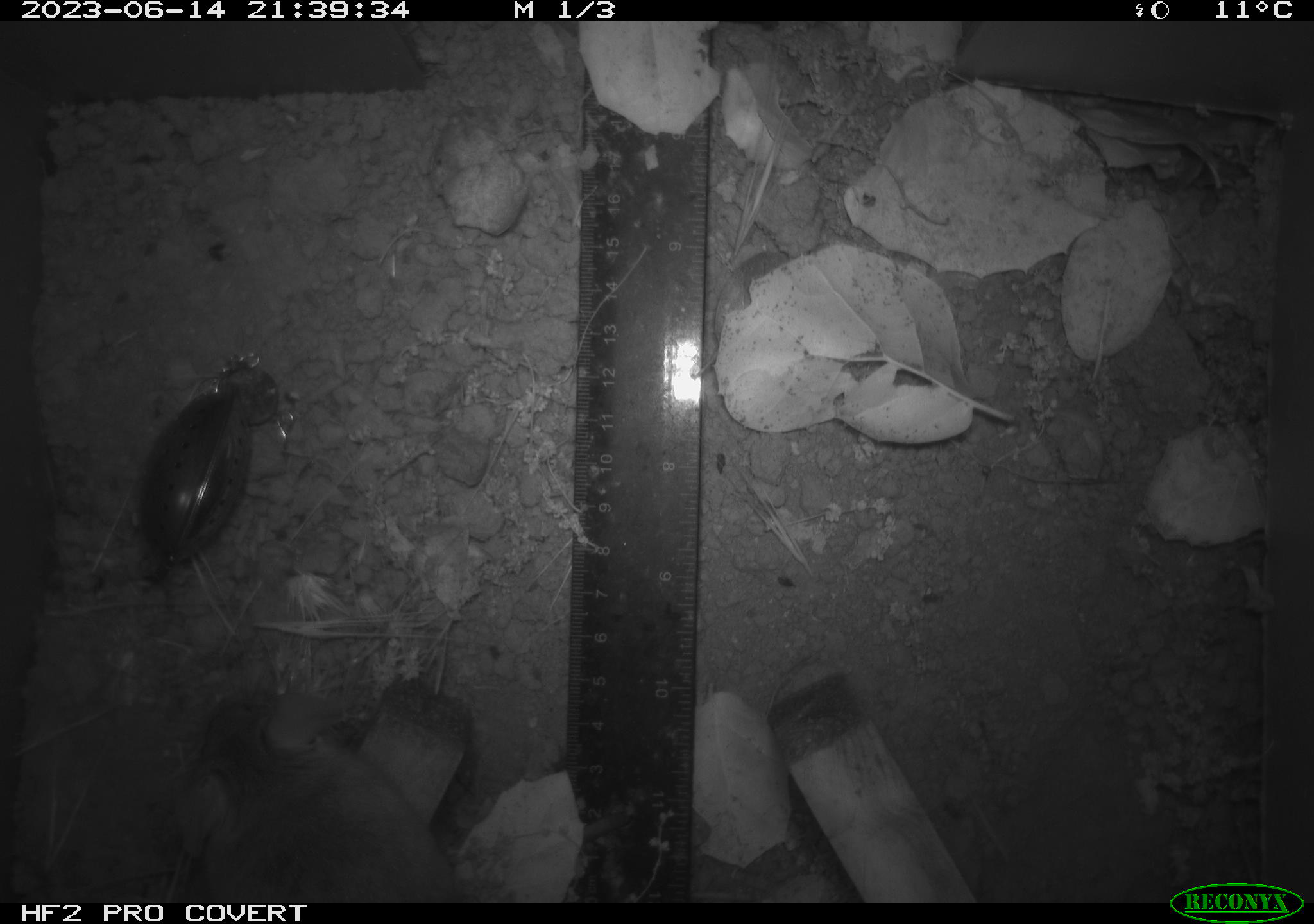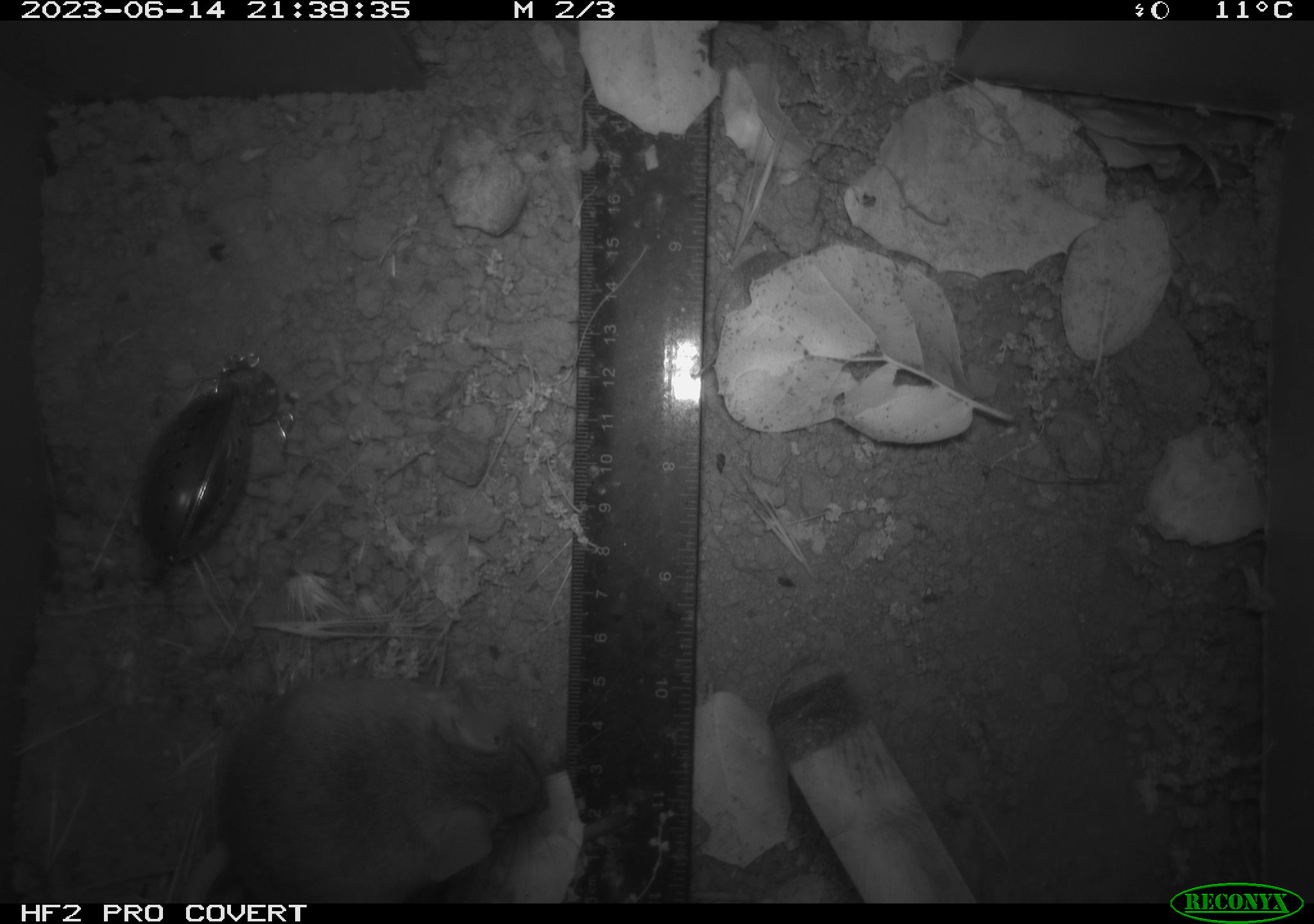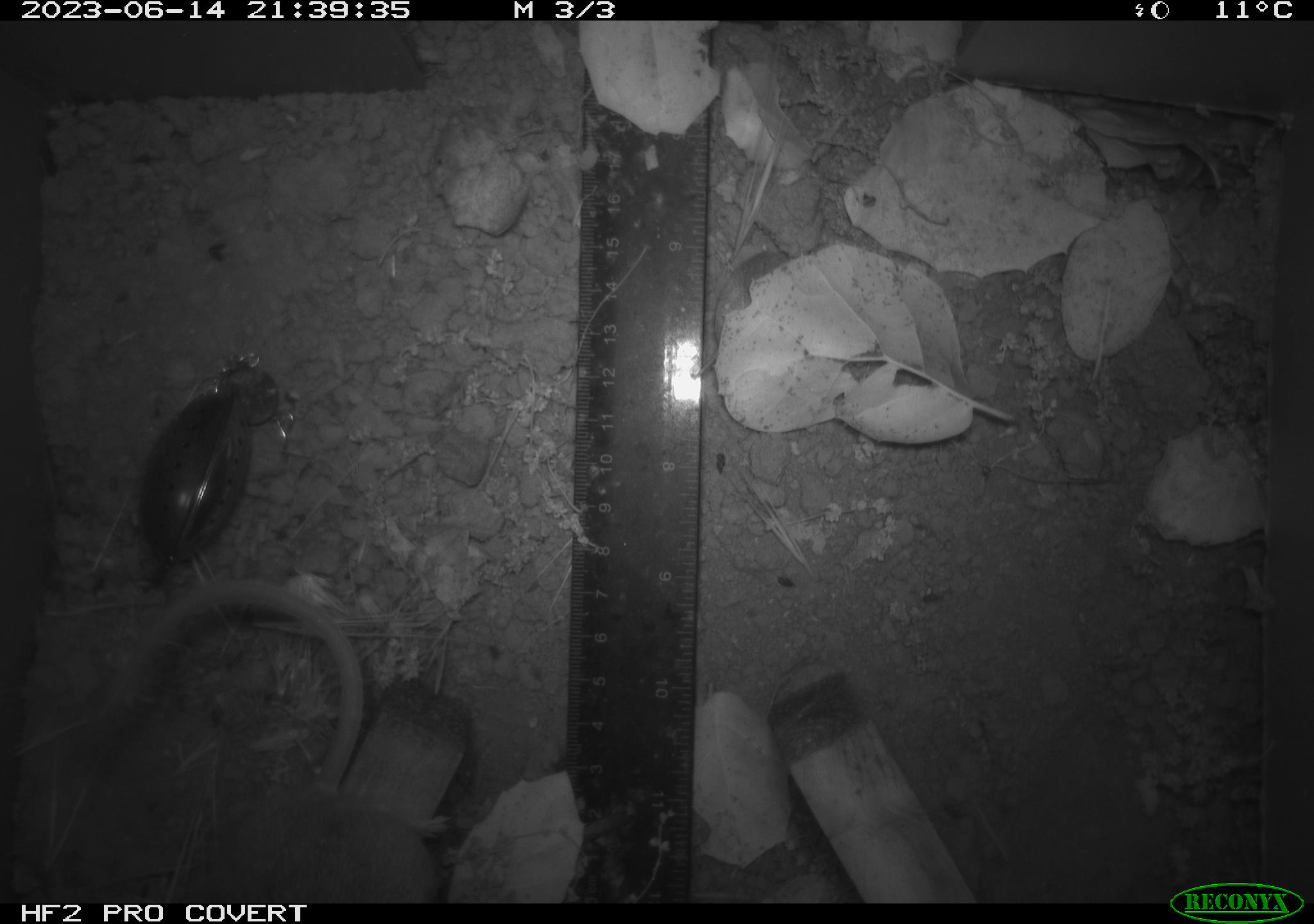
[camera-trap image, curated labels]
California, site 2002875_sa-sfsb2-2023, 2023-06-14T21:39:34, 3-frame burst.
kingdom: Animalia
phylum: Chordata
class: Mammalia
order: Rodentia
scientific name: Rodentia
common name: mouse species